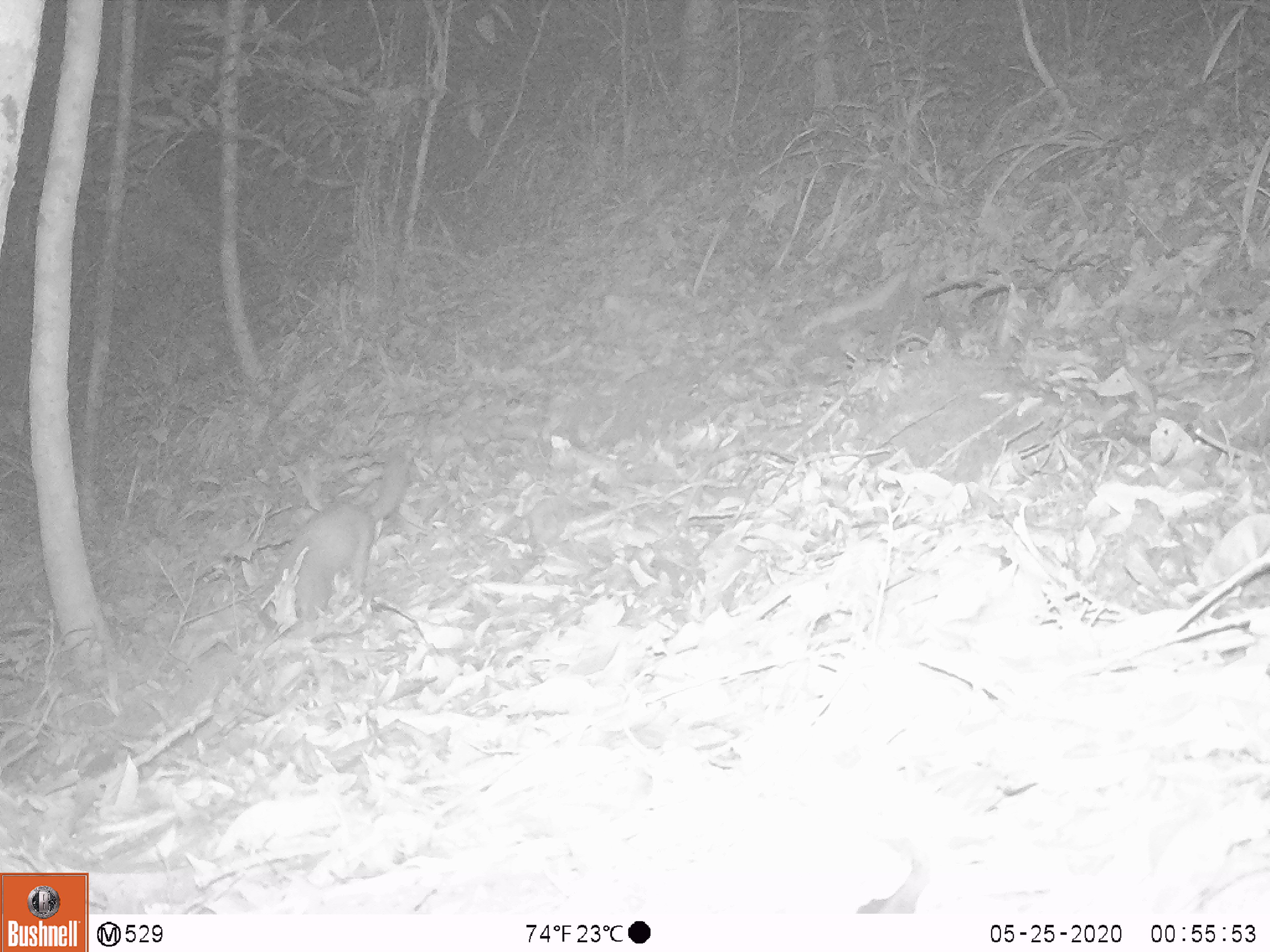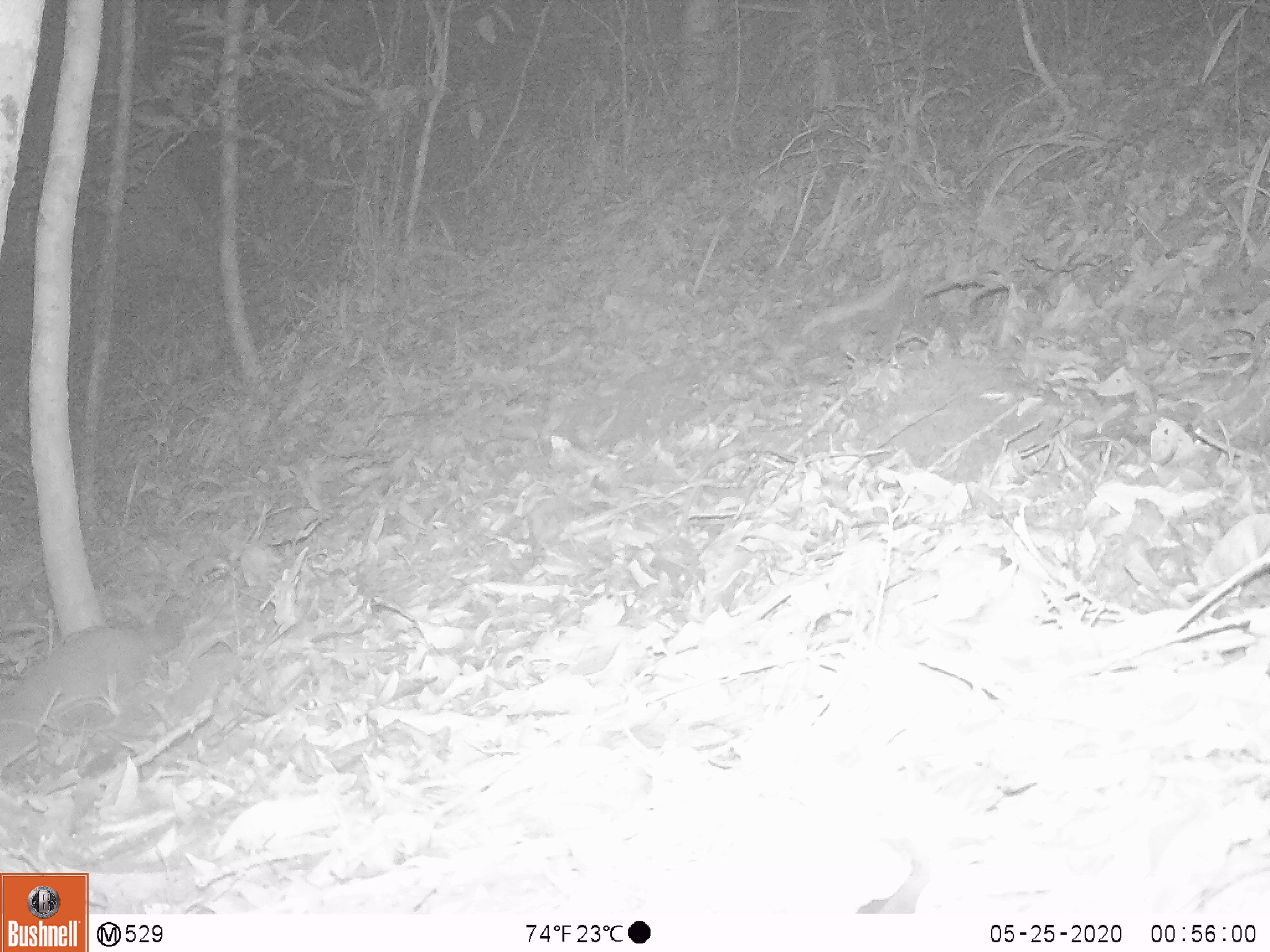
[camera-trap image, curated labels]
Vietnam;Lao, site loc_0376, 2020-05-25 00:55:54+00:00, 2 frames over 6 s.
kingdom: Animalia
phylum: Chordata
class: Mammalia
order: Carnivora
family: Mustelidae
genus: Melogale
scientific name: Melogale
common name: ferret badger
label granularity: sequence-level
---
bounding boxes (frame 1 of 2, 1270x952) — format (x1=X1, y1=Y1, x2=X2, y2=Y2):
ferret badger: (x1=259, y1=443, x2=410, y2=631)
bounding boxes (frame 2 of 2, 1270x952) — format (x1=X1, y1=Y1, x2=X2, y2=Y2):
ferret badger: (x1=0, y1=588, x2=195, y2=759)